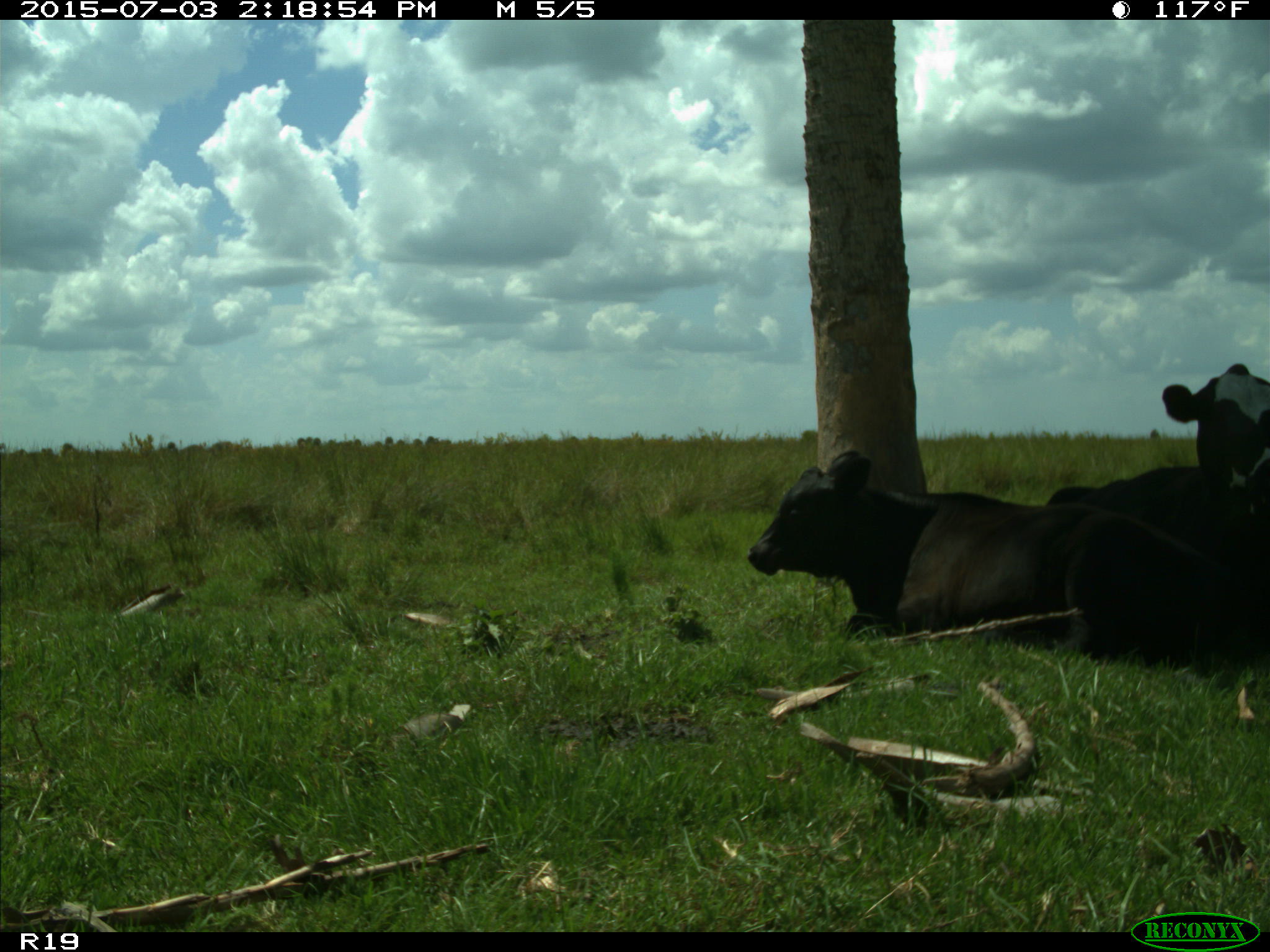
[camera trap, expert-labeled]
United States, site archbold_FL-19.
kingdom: Animalia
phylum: Chordata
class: Mammalia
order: Artiodactyla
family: Bovidae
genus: Bos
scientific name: Bos taurus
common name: domestic cow